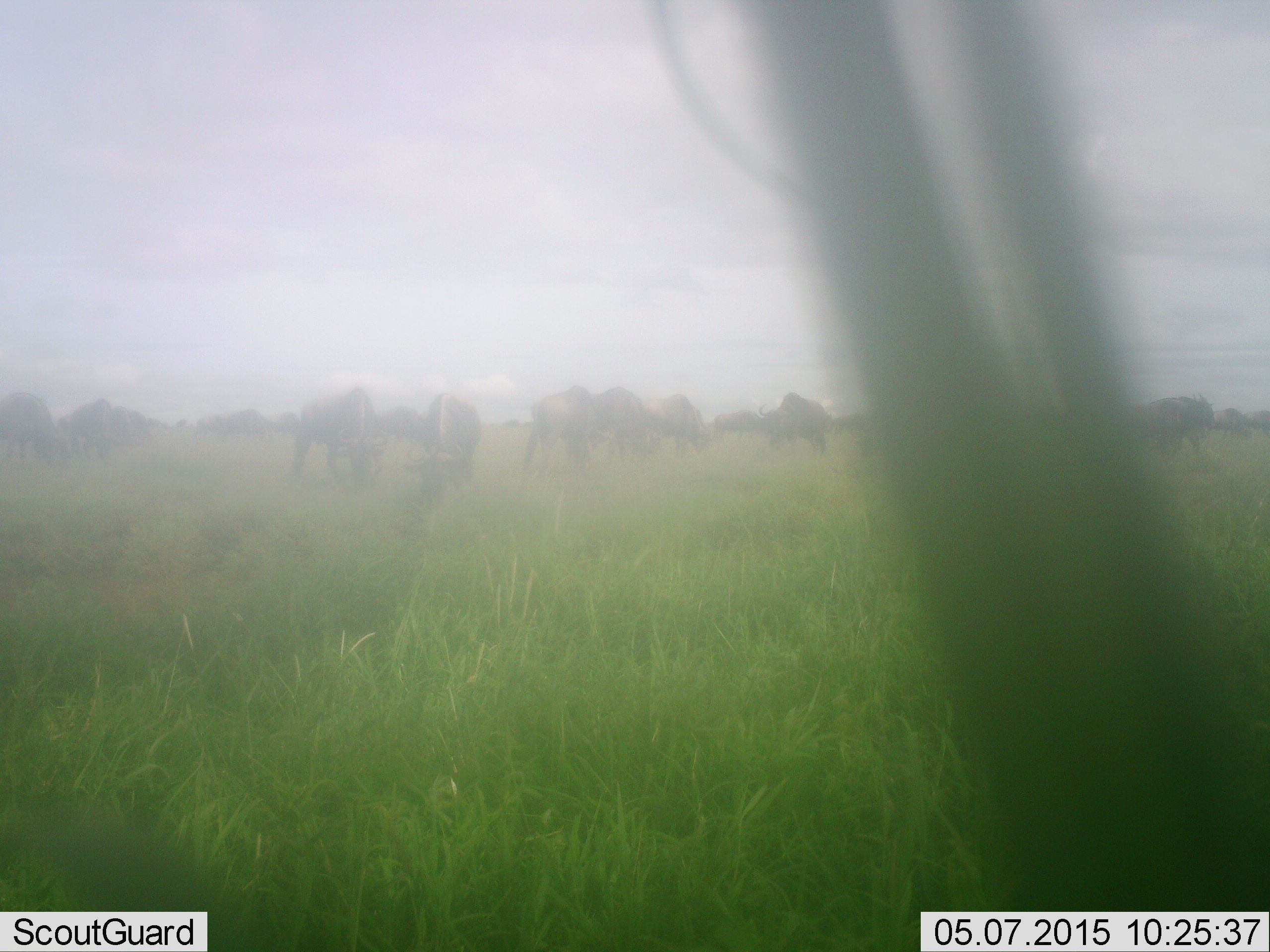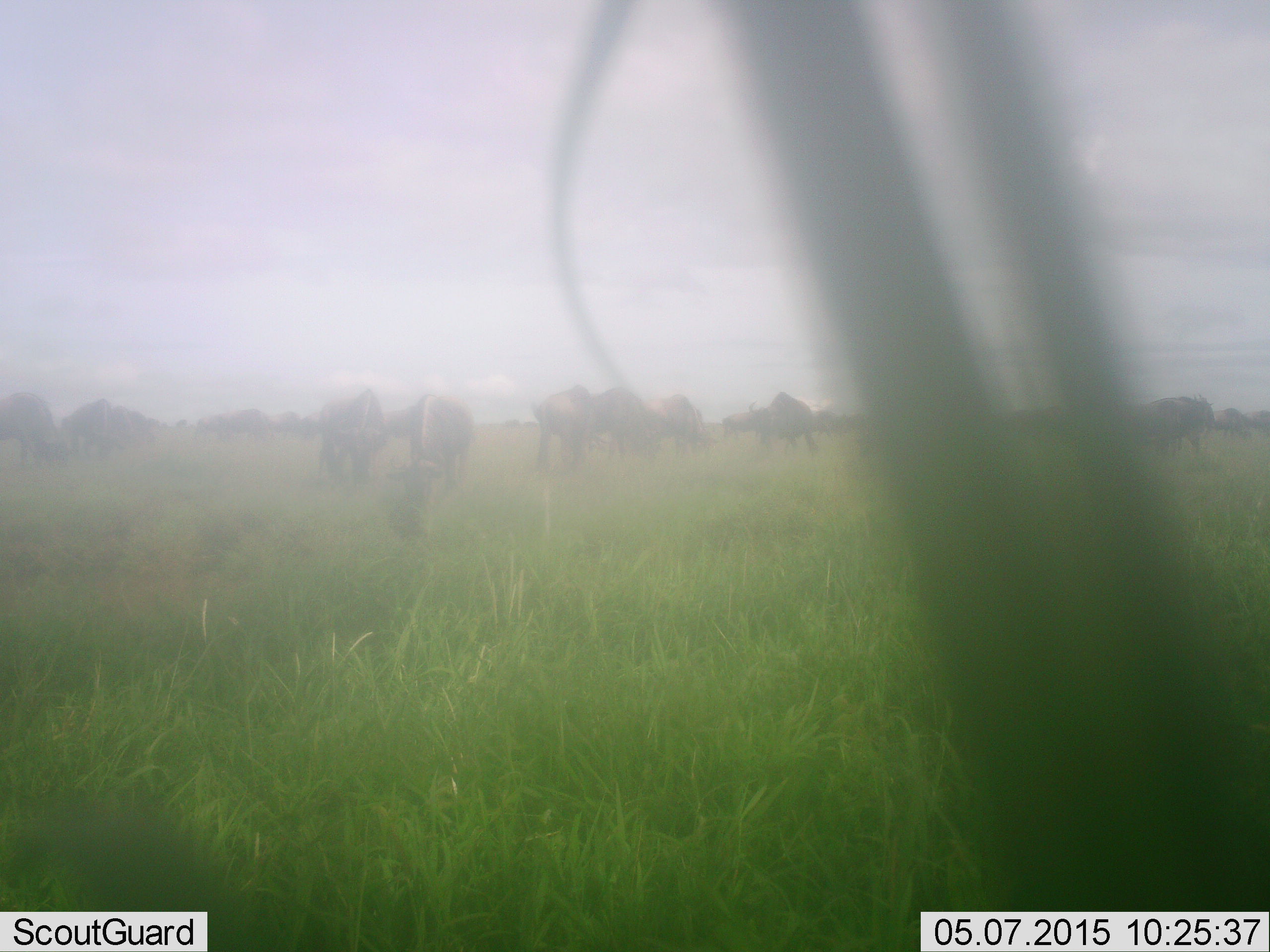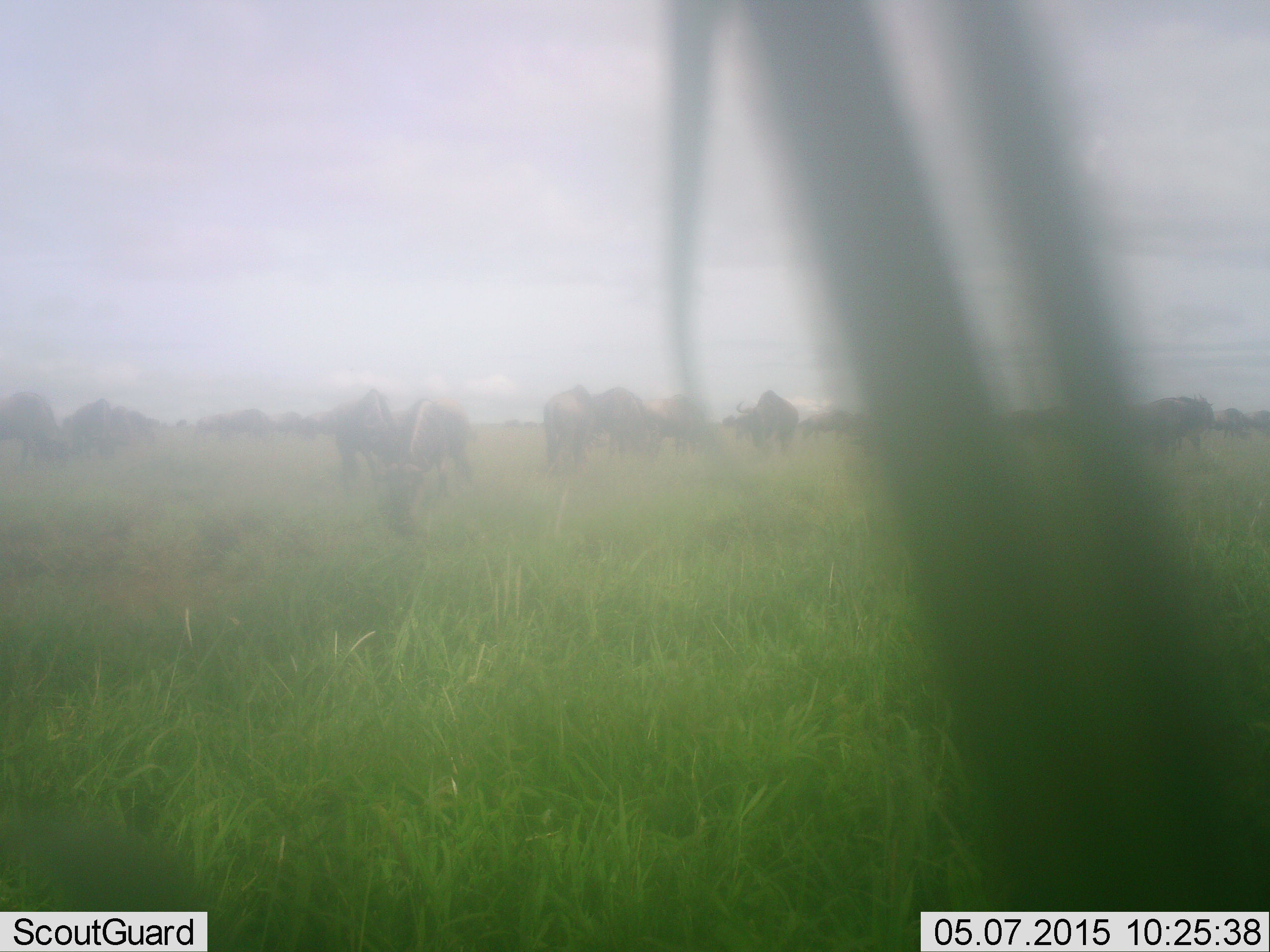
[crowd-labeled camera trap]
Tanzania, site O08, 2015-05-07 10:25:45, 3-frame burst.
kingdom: Animalia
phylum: Chordata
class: Mammalia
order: Artiodactyla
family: Bovidae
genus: Connochaetes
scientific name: Connochaetes taurinus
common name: blue wildebeest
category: wildebeest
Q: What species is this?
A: Wildebeest (blue wildebeest) (Connochaetes taurinus).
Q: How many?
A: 11-50.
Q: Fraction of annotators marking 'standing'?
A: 50%.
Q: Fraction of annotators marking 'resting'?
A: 0%.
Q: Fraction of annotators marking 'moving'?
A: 20%.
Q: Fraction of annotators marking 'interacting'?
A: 0%.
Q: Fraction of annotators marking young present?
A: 0%.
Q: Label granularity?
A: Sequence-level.